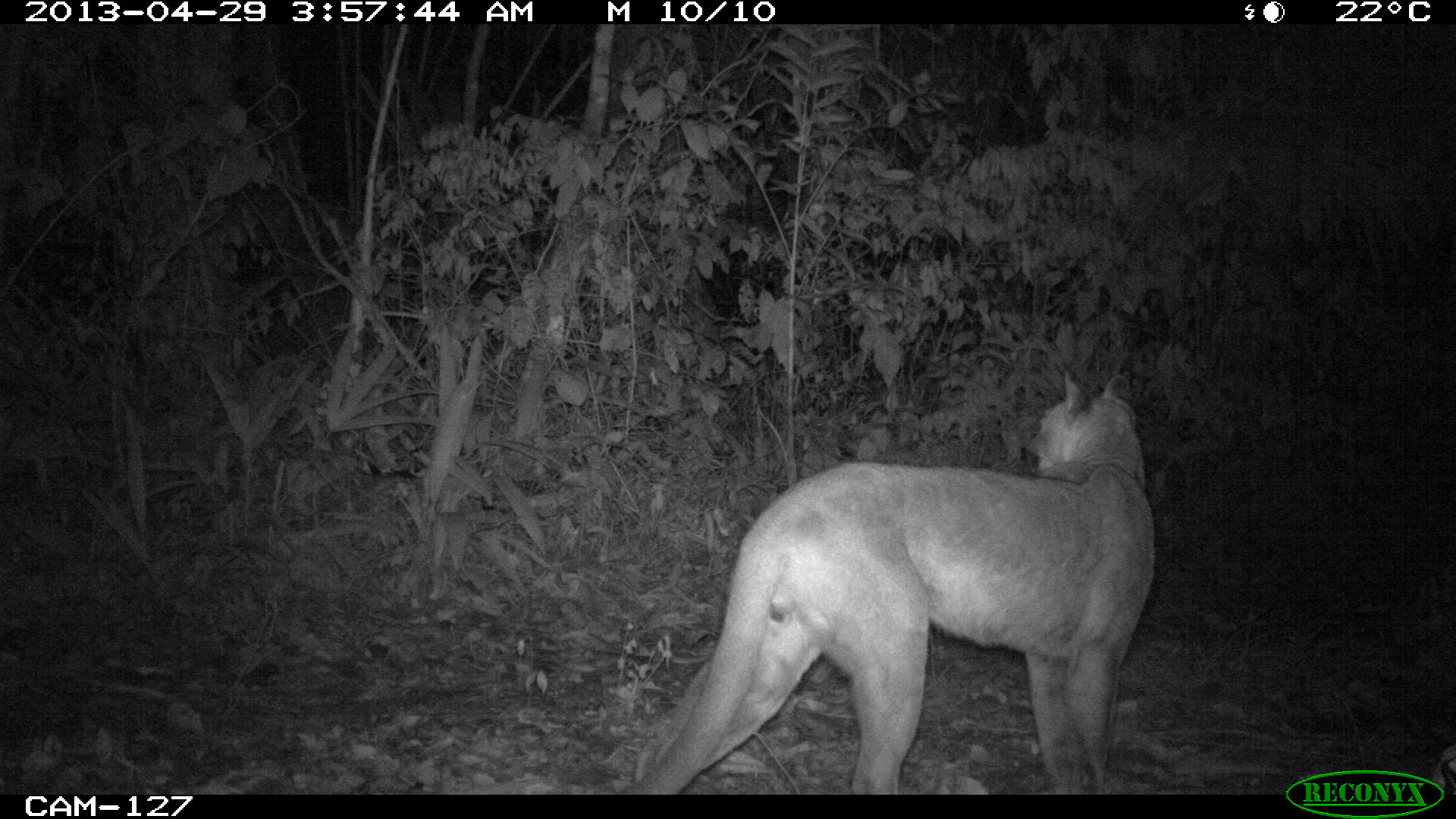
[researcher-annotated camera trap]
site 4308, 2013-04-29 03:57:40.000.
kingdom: Animalia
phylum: Chordata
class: Mammalia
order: Carnivora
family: Felidae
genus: Puma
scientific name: Puma concolor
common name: mountain lion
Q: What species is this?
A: Puma concolor (mountain lion).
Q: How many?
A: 1.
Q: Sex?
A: Male.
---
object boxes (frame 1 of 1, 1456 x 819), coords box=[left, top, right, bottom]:
puma concolor: box=[625, 368, 1154, 795]